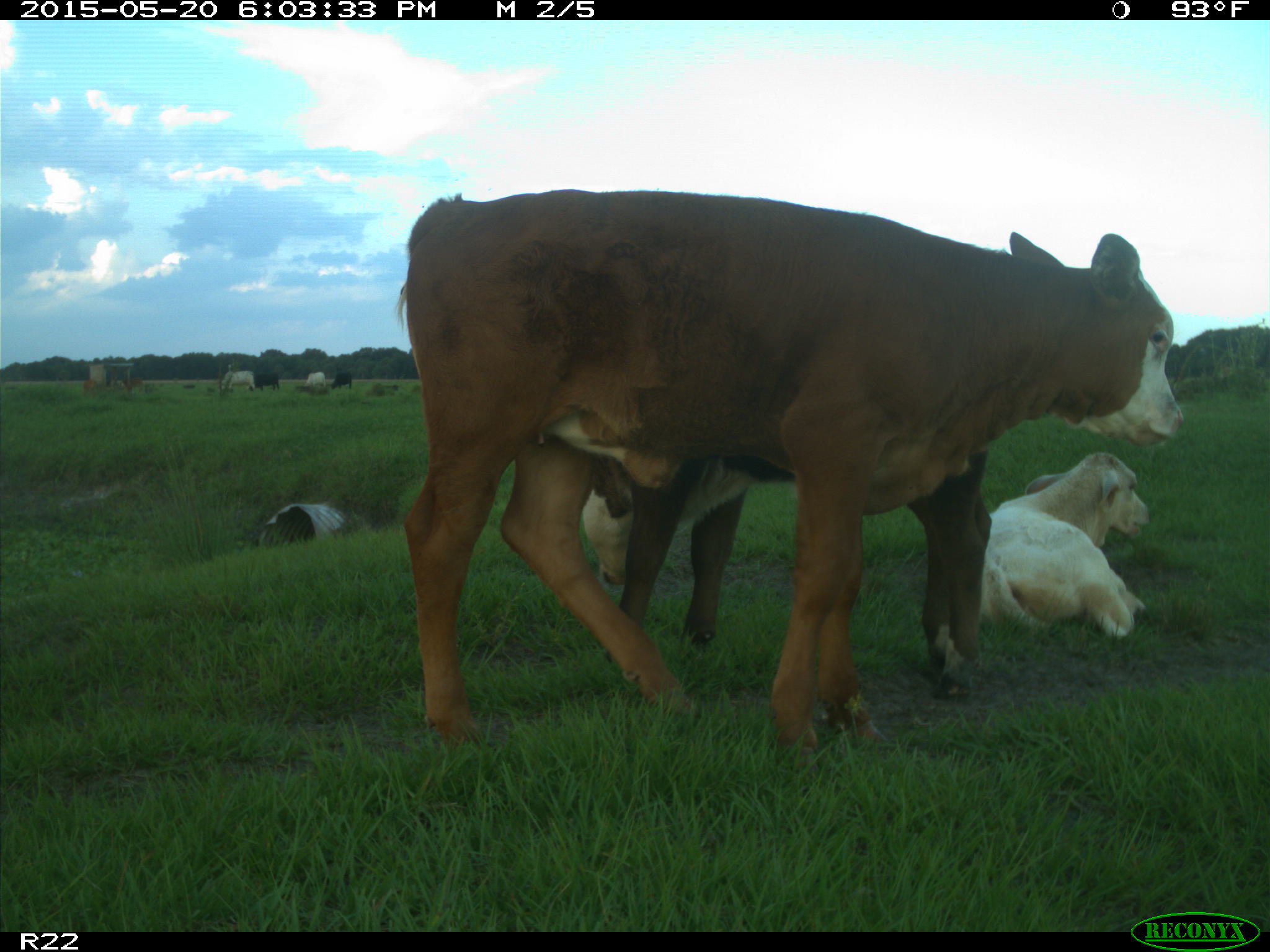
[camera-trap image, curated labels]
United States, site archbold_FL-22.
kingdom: Animalia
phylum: Chordata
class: Mammalia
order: Artiodactyla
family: Bovidae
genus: Bos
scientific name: Bos taurus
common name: domestic cow